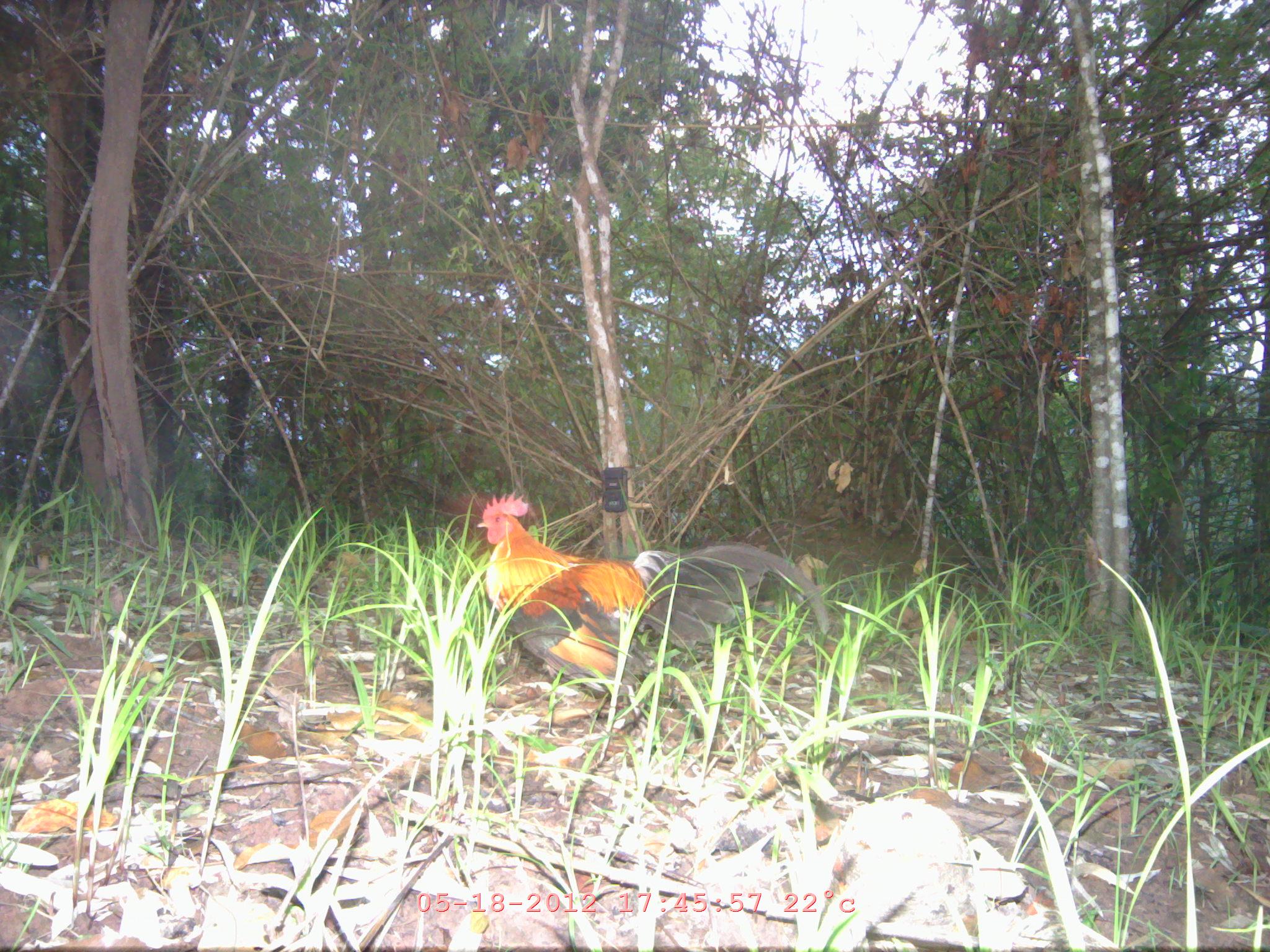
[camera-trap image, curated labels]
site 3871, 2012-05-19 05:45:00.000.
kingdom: Animalia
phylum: Chordata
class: Aves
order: Galliformes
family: Phasianidae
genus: Gallus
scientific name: Gallus gallus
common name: red junglefowl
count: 1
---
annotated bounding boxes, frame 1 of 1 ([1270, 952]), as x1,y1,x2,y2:
gallus gallus: 472,488,830,761